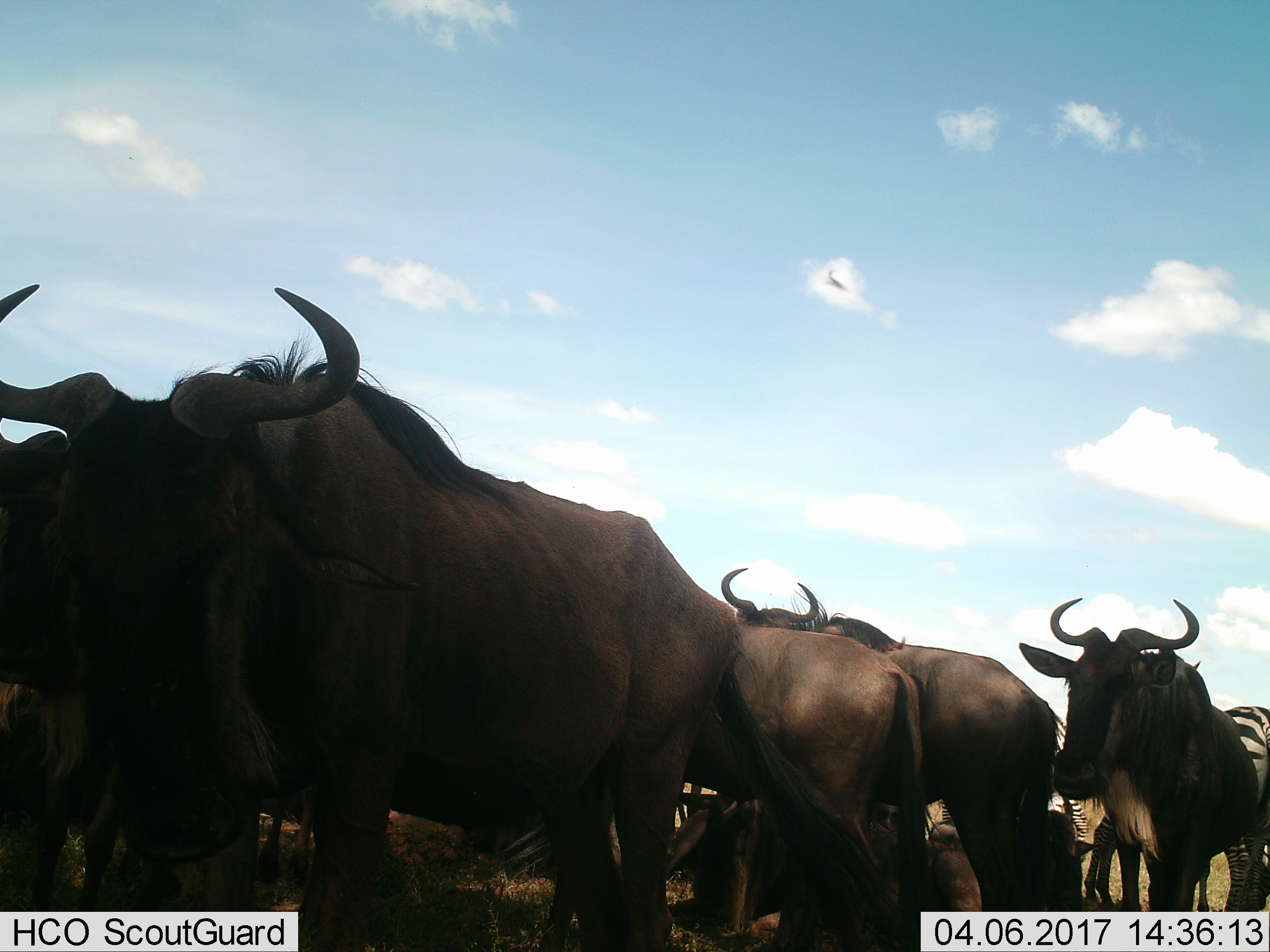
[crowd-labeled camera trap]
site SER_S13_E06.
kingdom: Animalia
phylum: Chordata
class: Mammalia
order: Artiodactyla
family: Bovidae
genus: Connochaetes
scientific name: Connochaetes taurinus taurinus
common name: blue wildebeest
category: wildebeestblue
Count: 7.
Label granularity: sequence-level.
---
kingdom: Animalia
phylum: Chordata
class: Mammalia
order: Perissodactyla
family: Equidae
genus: Equus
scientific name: Equus quagga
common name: plains zebra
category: zebraplains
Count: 3.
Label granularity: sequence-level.